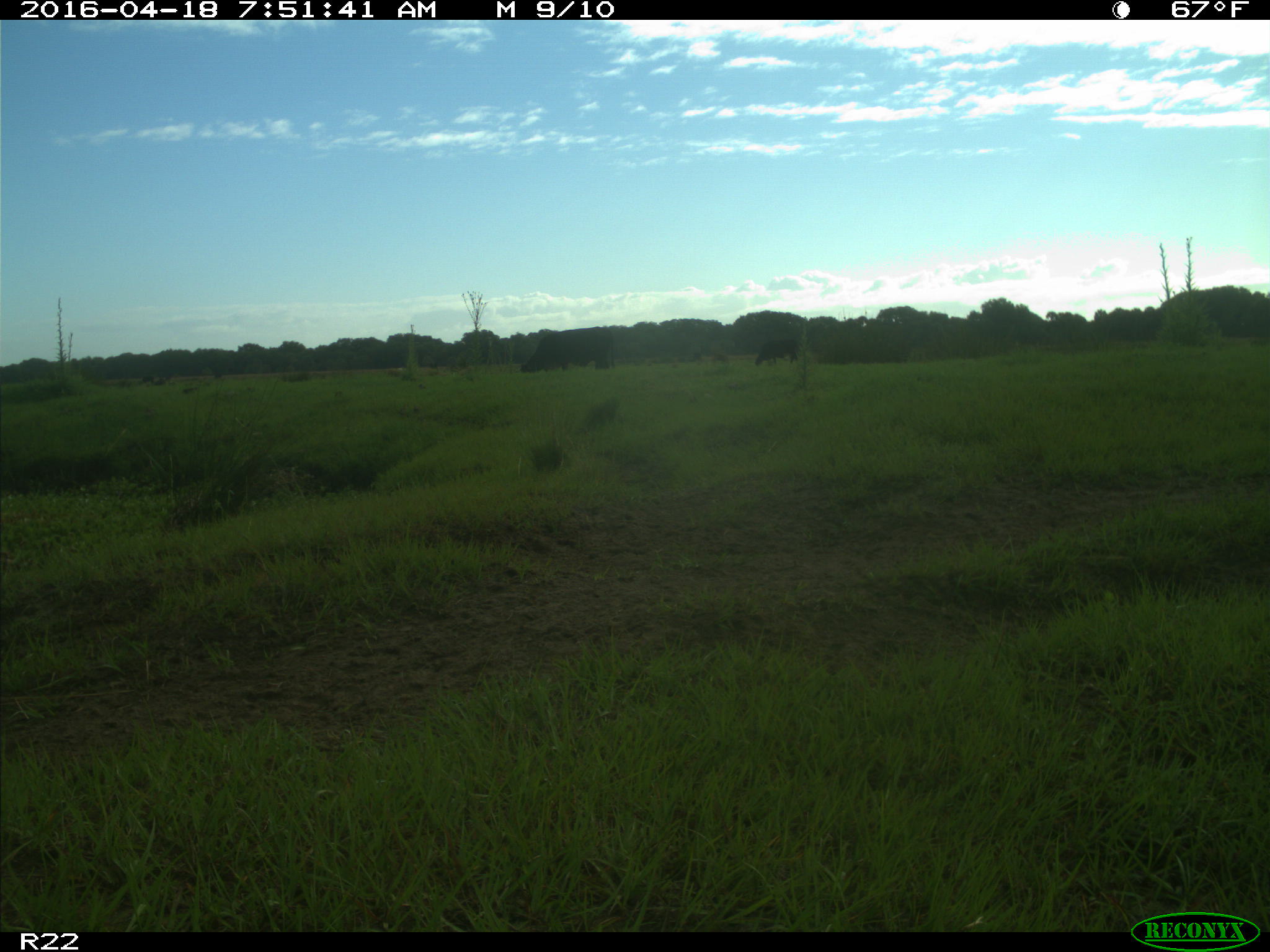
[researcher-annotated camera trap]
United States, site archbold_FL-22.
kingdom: Animalia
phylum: Chordata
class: Mammalia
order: Artiodactyla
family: Bovidae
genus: Bos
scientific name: Bos taurus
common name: domestic cow